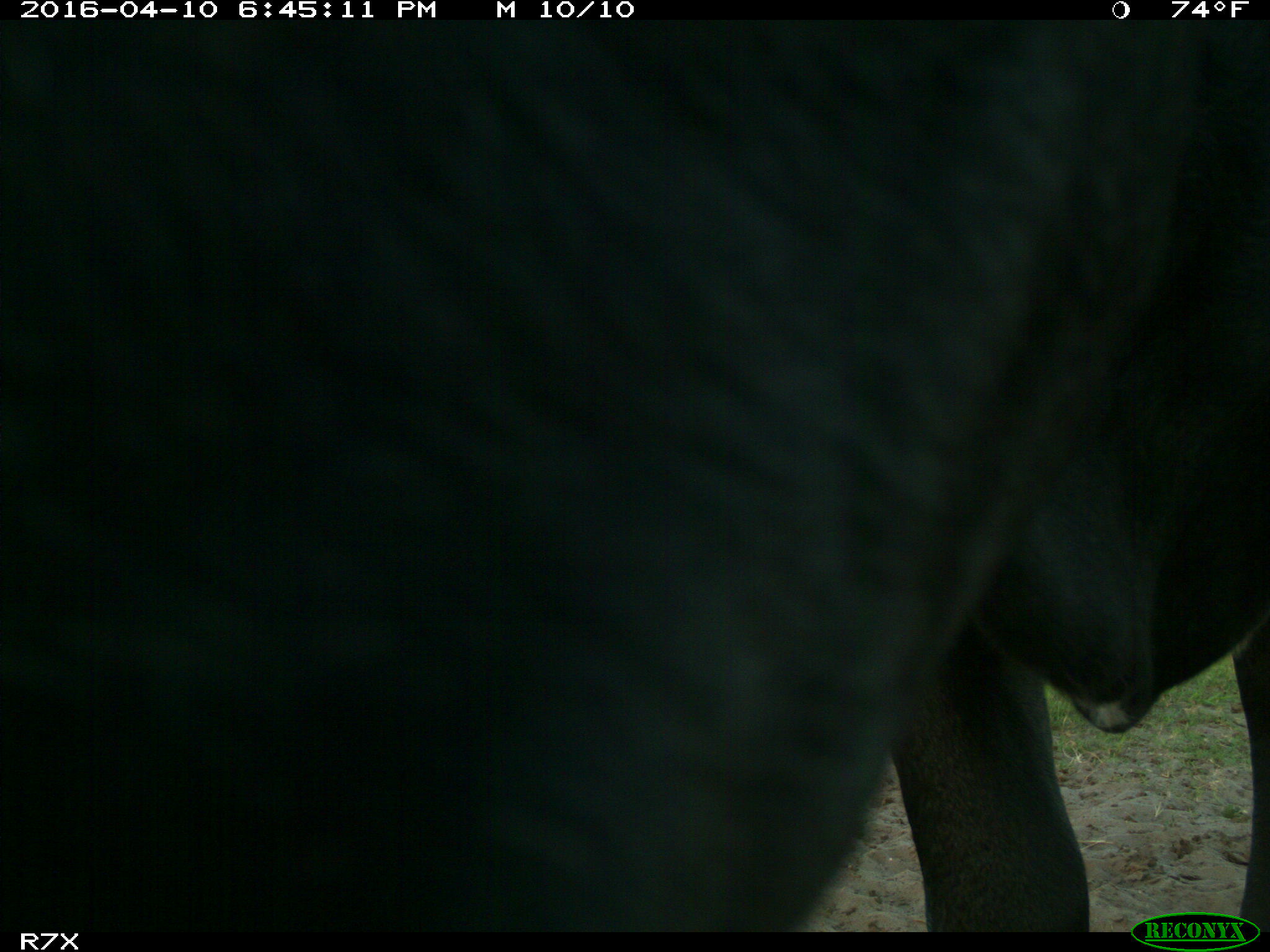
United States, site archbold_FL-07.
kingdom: Animalia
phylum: Chordata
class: Mammalia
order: Artiodactyla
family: Bovidae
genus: Bos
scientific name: Bos taurus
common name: domestic cow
Bos taurus (domestic cow).